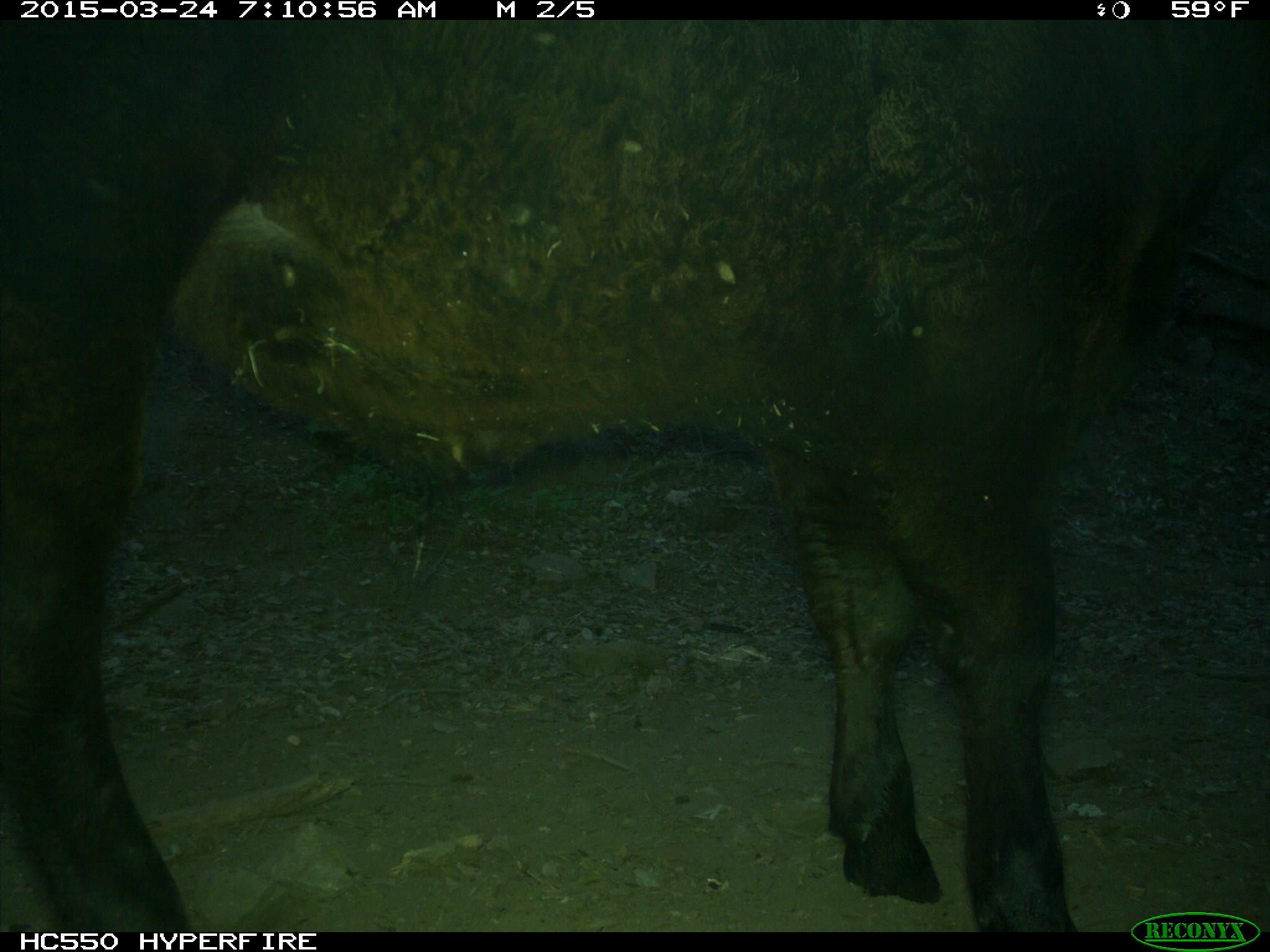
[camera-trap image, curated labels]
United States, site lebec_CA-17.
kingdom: Animalia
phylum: Chordata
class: Mammalia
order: Artiodactyla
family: Bovidae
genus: Bos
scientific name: Bos taurus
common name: domestic cow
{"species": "Bos taurus (domestic cow)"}